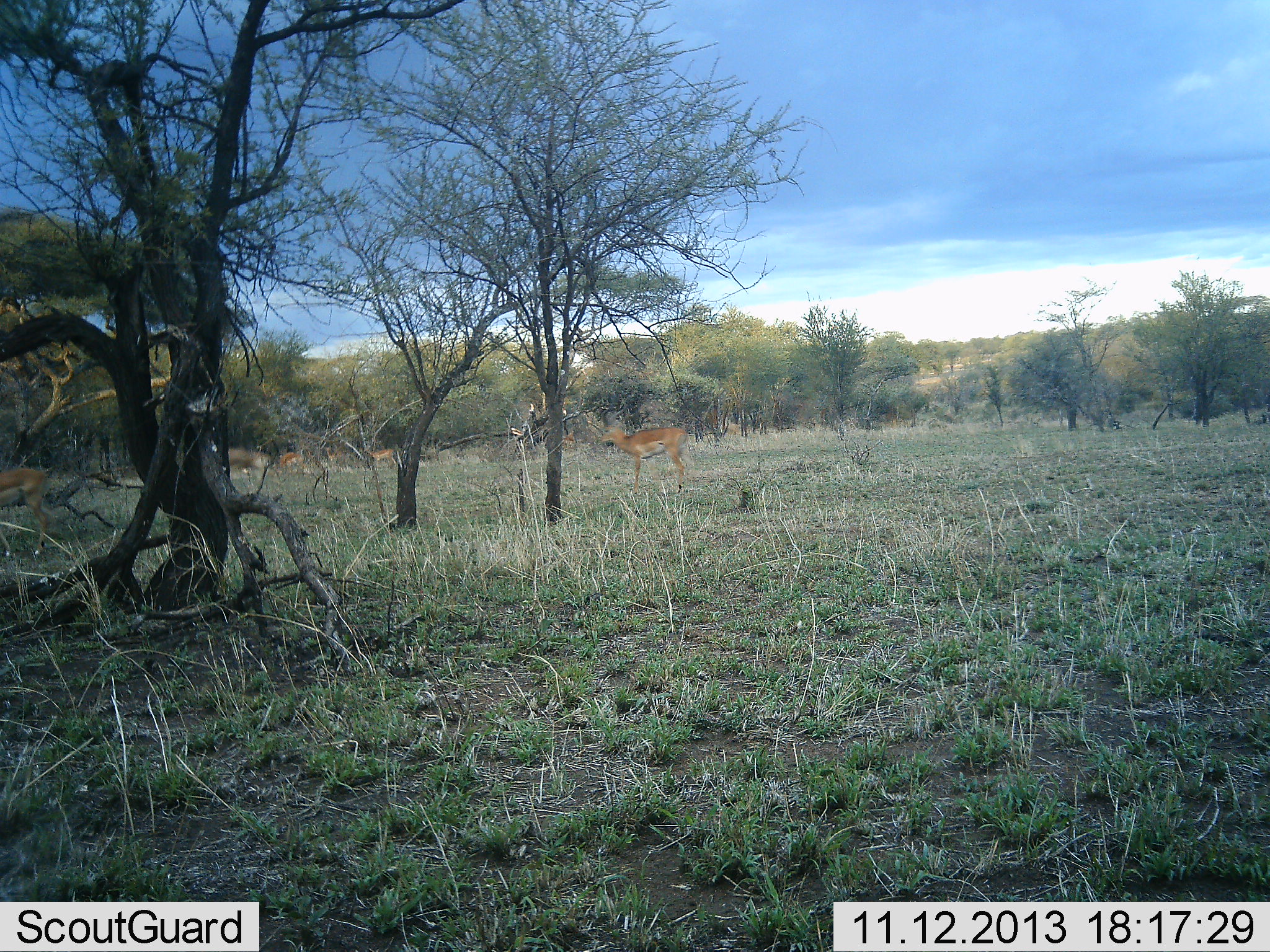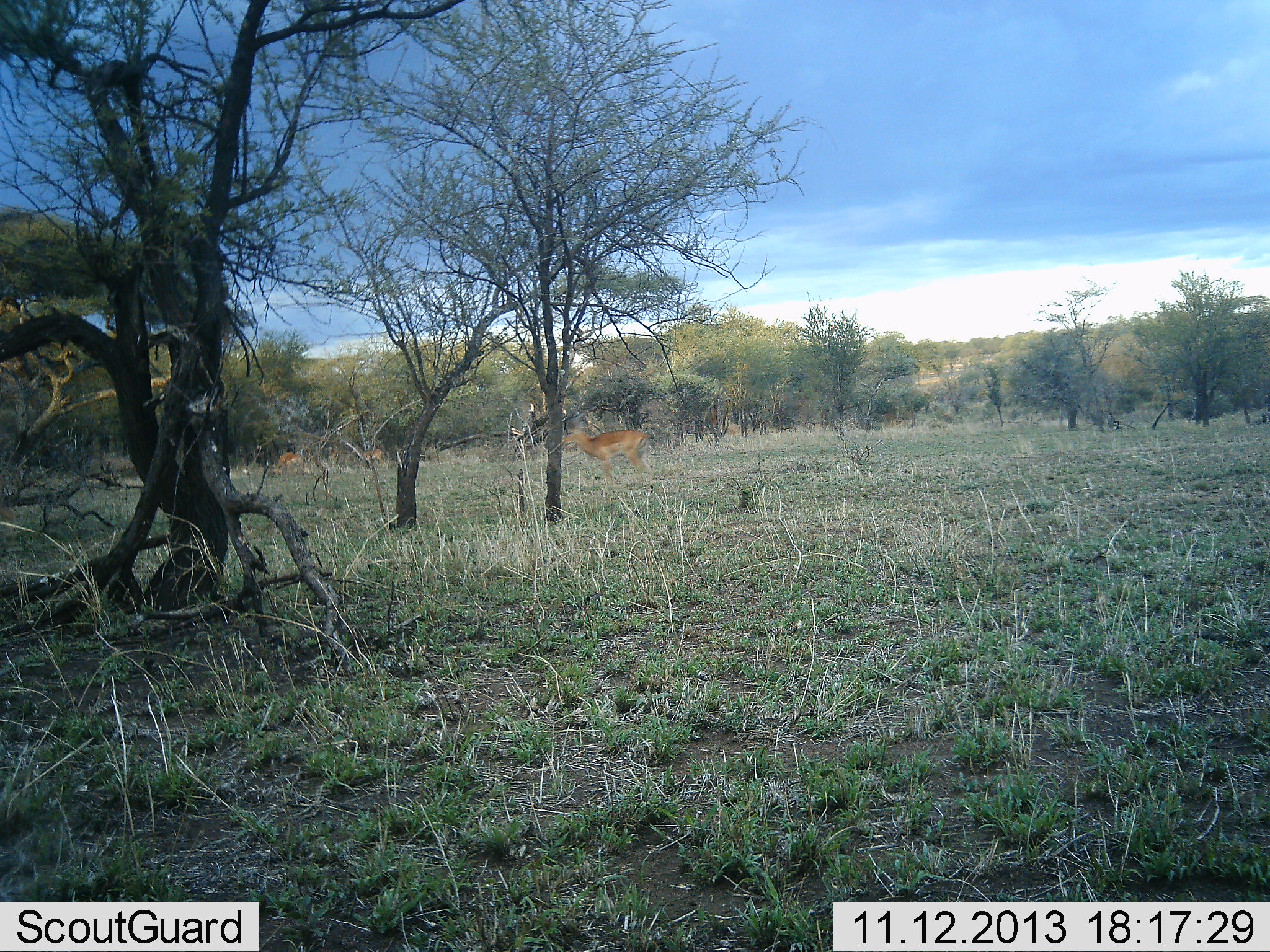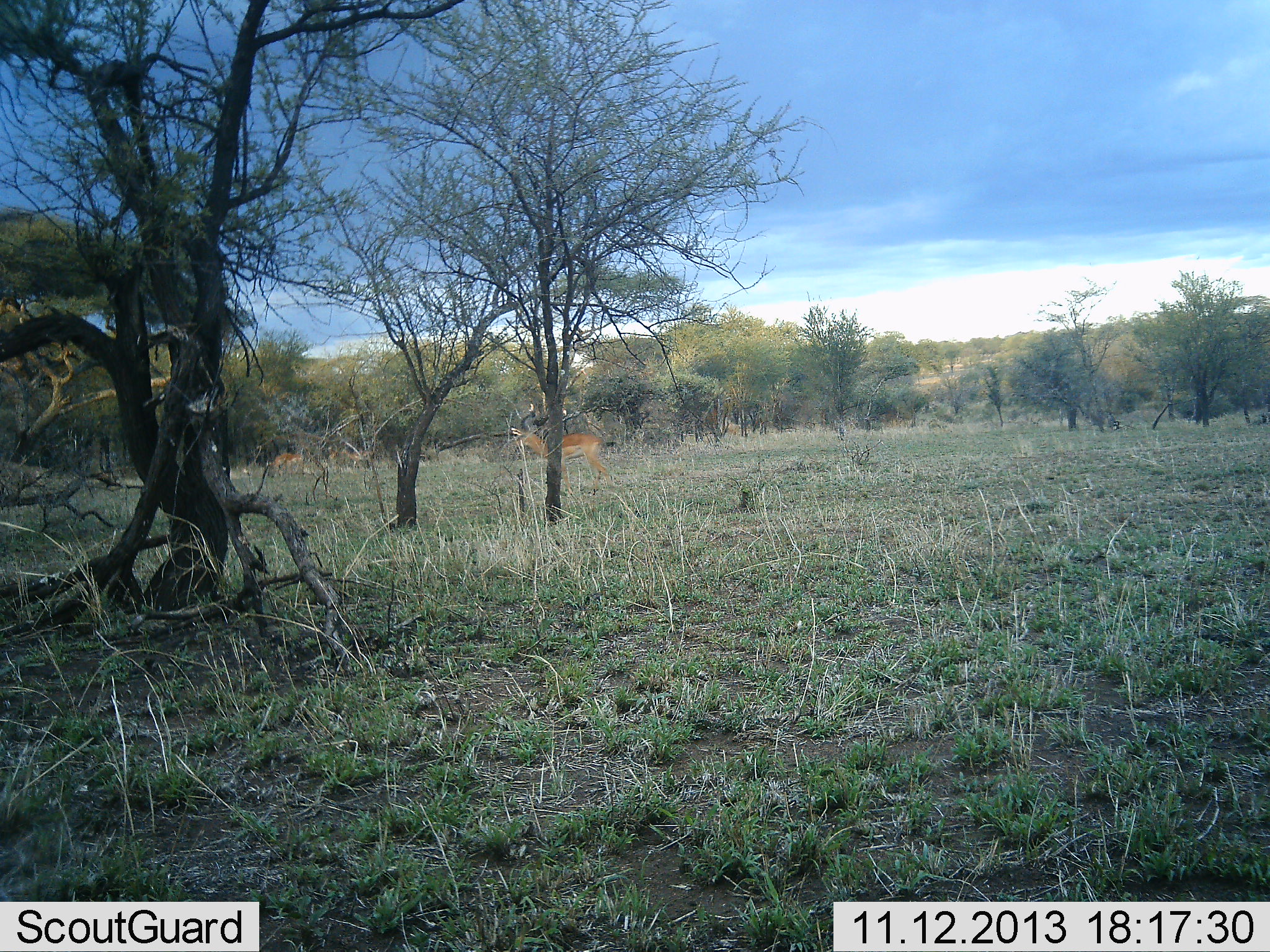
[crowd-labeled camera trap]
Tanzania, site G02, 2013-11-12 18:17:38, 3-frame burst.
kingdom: Animalia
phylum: Chordata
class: Mammalia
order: Artiodactyla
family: Bovidae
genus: Aepyceros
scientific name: Aepyceros melampus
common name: impala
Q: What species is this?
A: Impala (Aepyceros melampus).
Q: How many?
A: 5.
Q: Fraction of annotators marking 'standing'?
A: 0%.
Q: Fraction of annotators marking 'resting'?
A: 0%.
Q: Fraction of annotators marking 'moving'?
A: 100%.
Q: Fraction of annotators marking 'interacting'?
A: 0%.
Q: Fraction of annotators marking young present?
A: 0%.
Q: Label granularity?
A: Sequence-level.